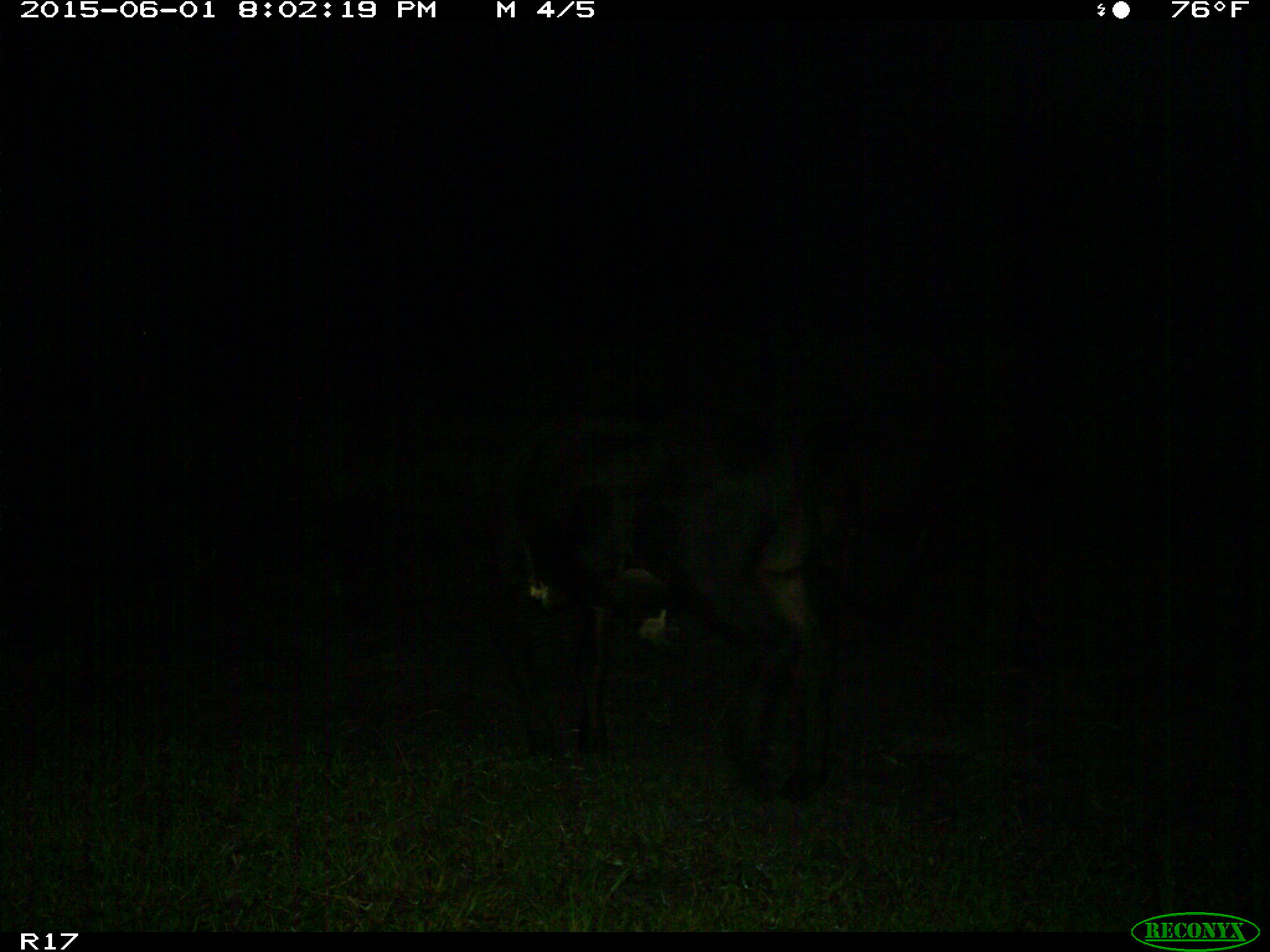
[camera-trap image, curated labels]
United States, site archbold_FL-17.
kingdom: Animalia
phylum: Chordata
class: Mammalia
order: Artiodactyla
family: Bovidae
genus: Bos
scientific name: Bos taurus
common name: domestic cow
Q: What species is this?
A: Bos taurus (domestic cow).